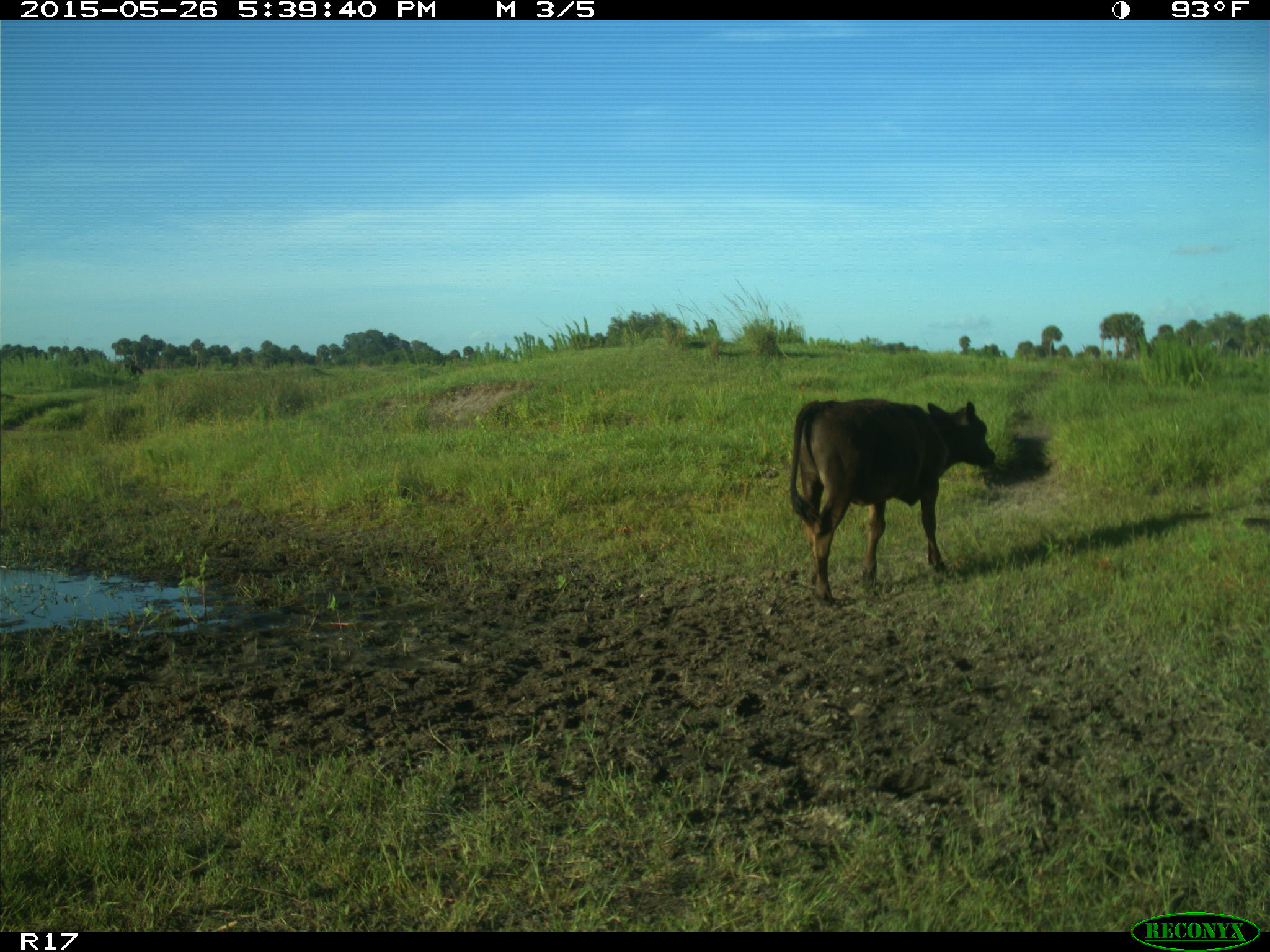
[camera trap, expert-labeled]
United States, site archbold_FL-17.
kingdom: Animalia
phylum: Chordata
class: Mammalia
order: Artiodactyla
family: Bovidae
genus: Bos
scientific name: Bos taurus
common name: domestic cow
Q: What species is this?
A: Bos taurus (domestic cow).